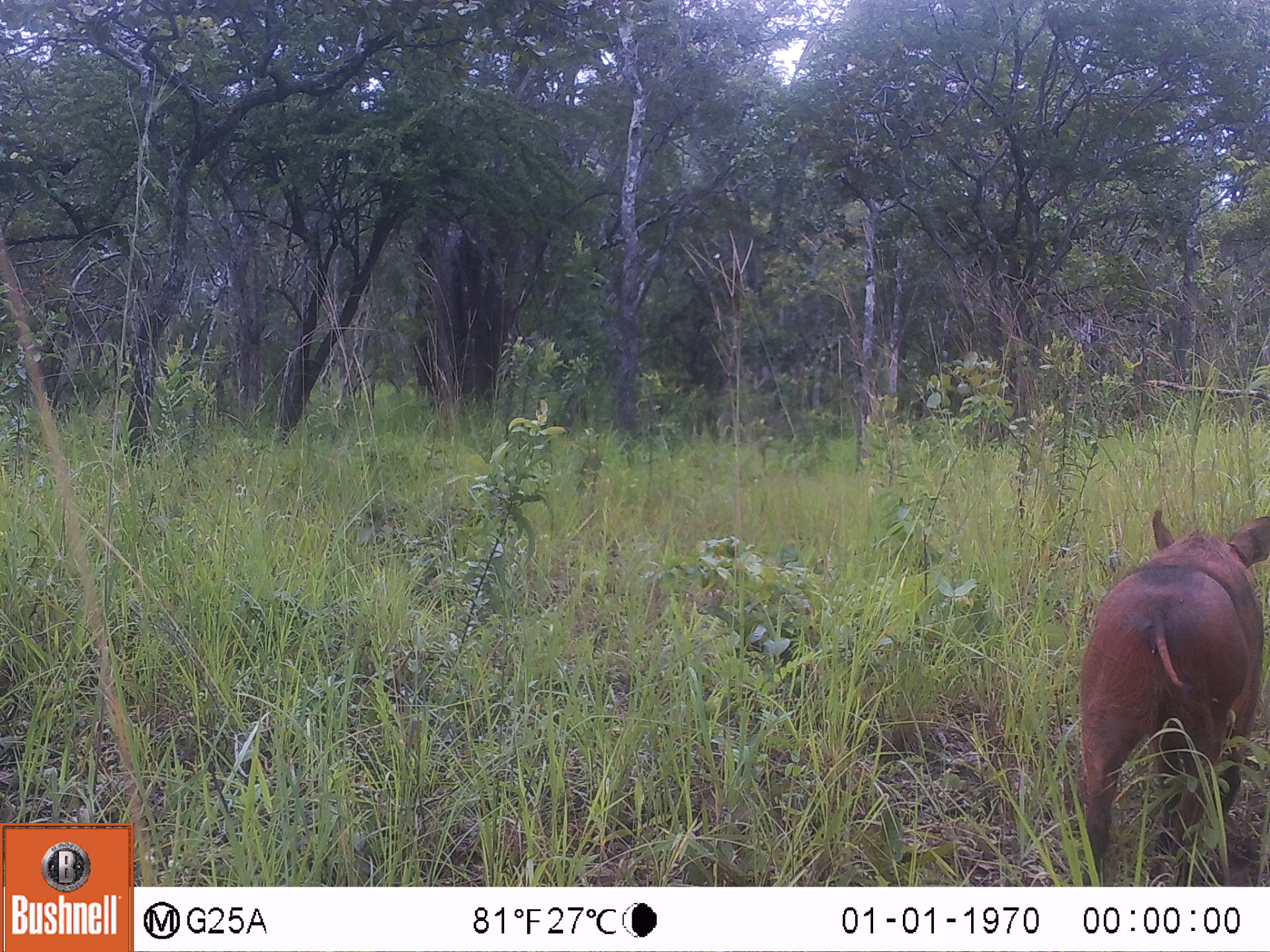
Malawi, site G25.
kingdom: Animalia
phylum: Chordata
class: Mammalia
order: Artiodactyla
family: Suidae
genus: Phacochoerus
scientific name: Phacochoerus africanus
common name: common warthog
Common warthog (Phacochoerus africanus), count 1.